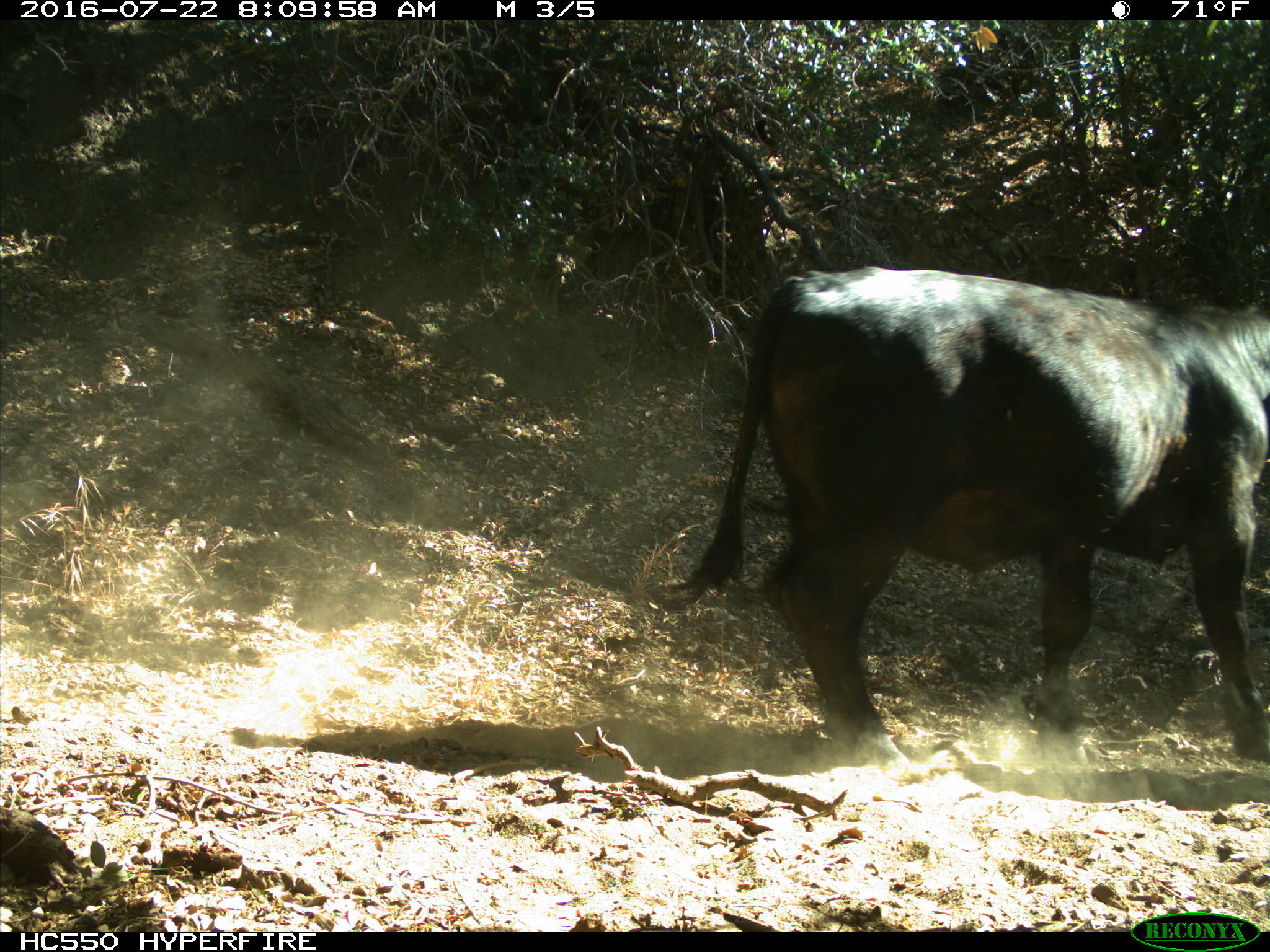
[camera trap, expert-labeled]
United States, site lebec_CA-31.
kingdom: Animalia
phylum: Chordata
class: Mammalia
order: Artiodactyla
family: Bovidae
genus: Bos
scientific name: Bos taurus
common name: domestic cow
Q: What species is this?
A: Bos taurus (domestic cow).